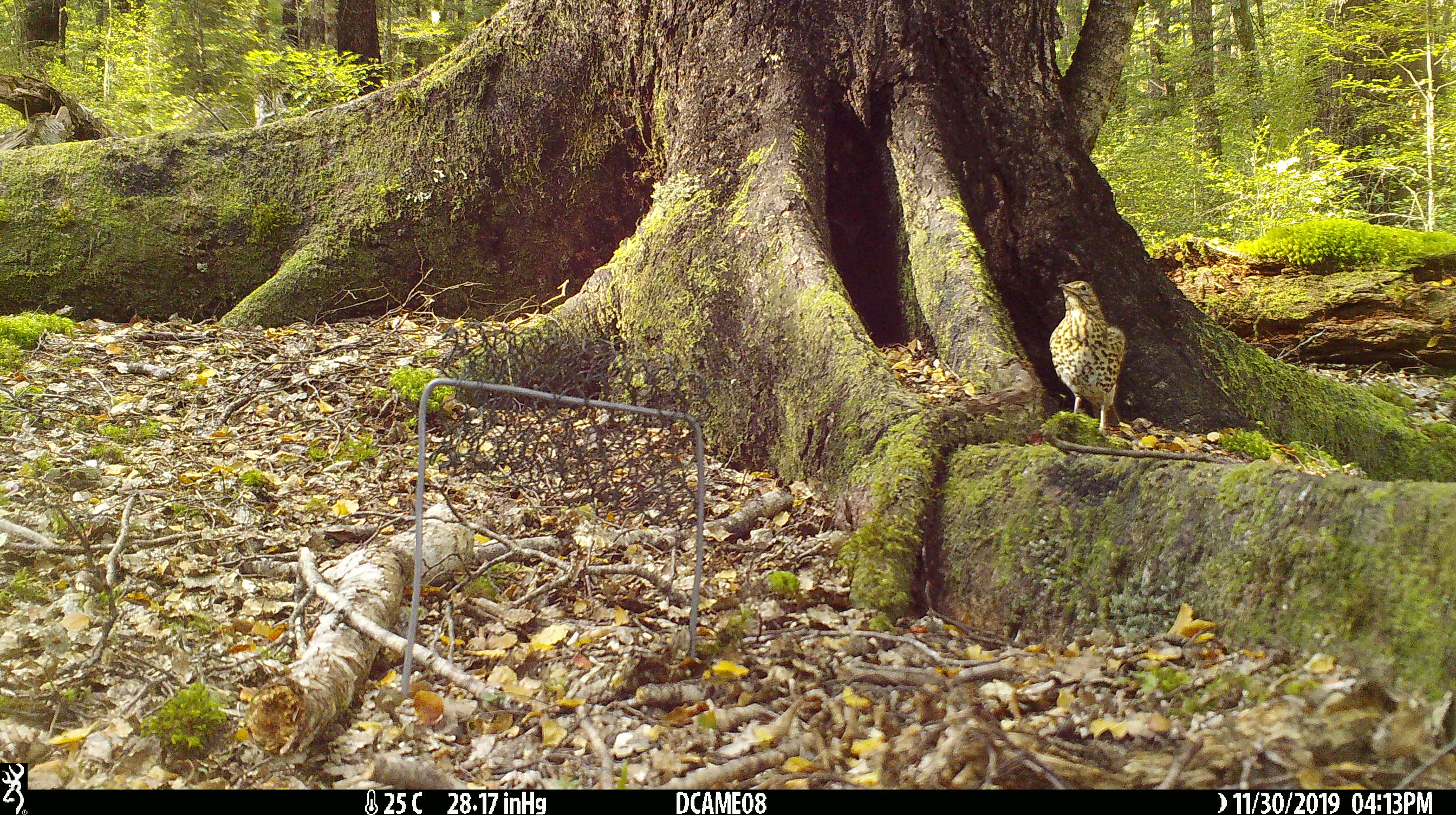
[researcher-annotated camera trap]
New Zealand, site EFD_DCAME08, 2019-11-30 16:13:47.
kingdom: Animalia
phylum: Chordata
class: Aves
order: Passeriformes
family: Turdidae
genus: Turdus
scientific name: Turdus philomelos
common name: song thrush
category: thrush